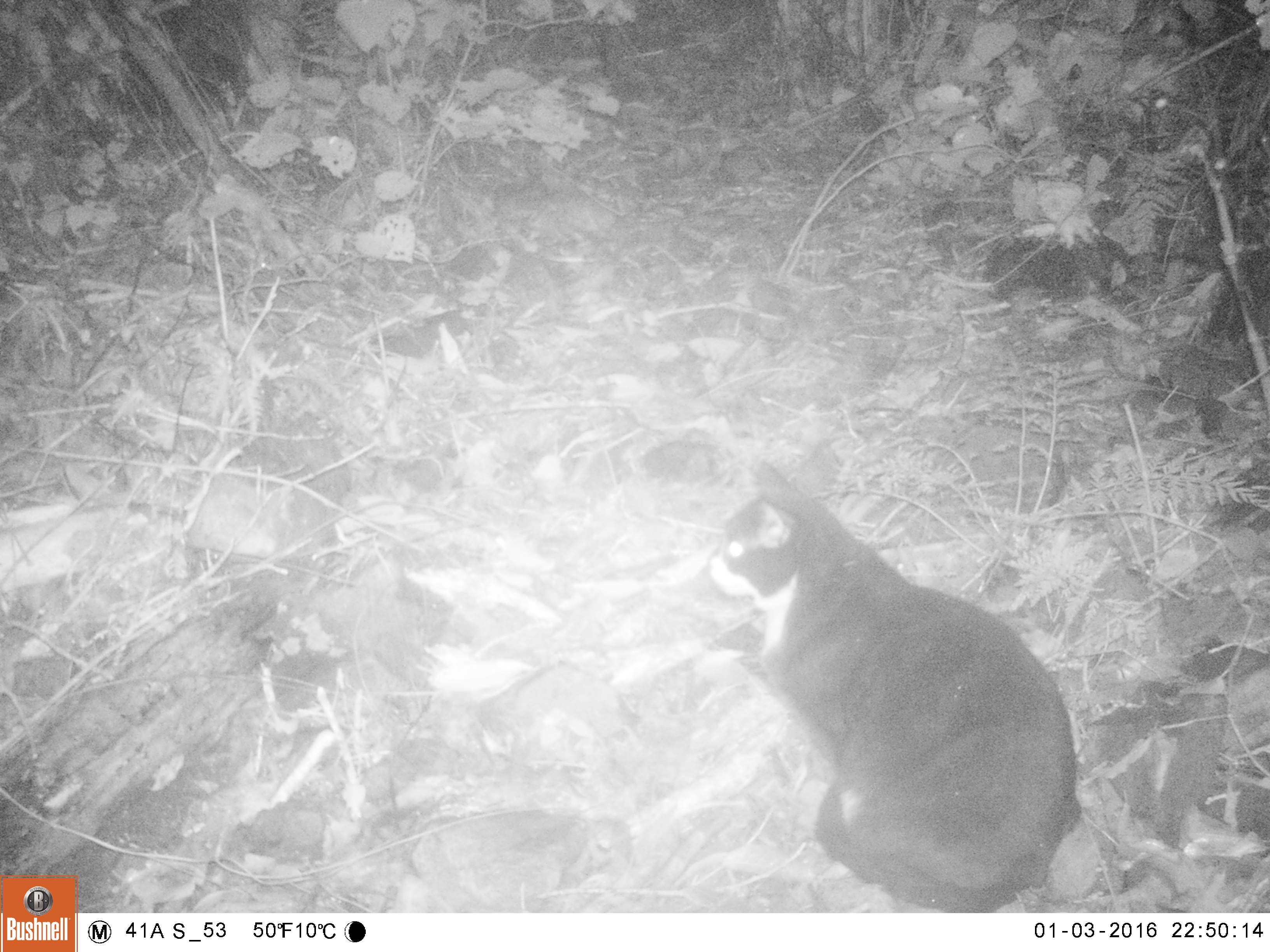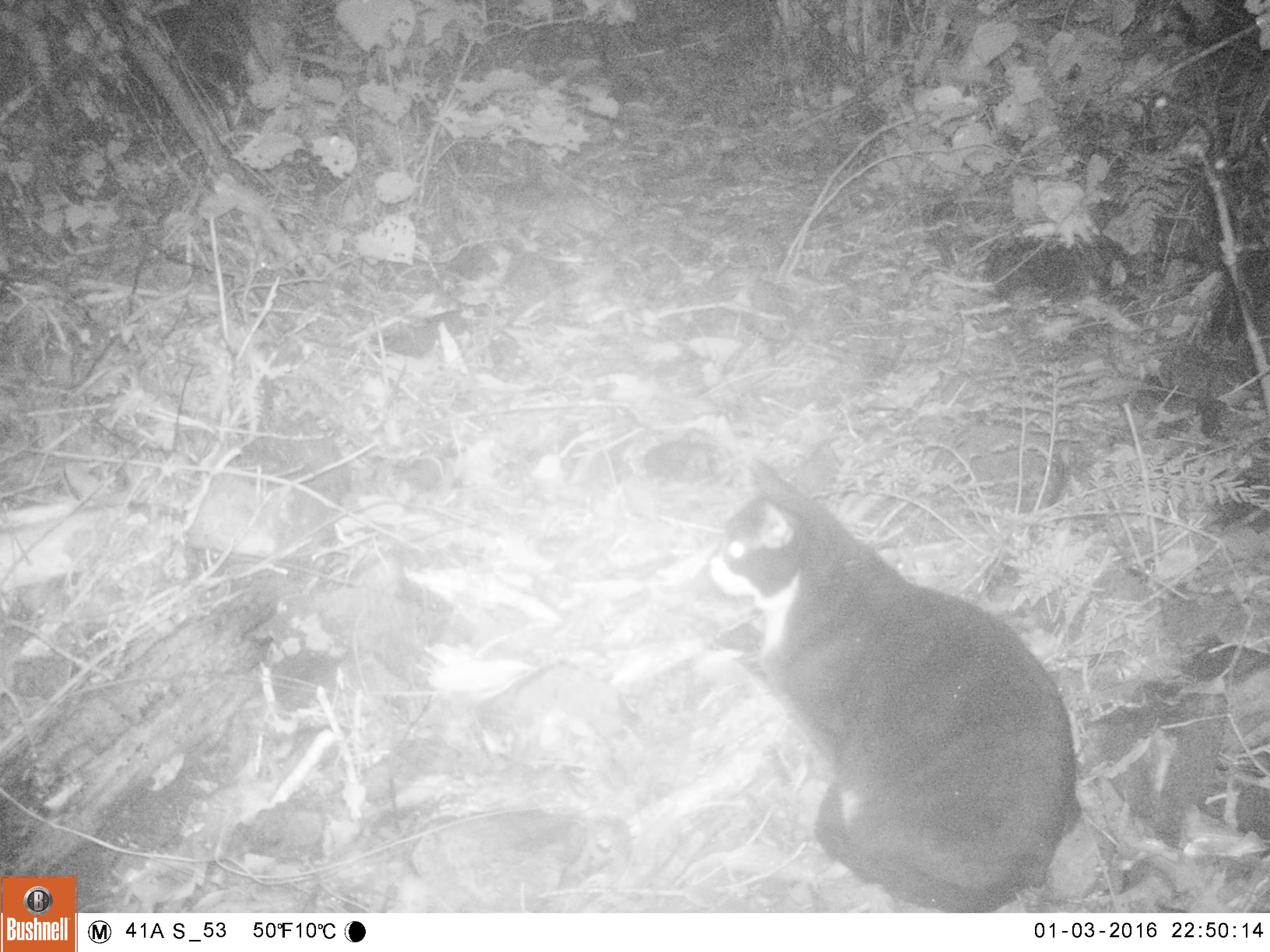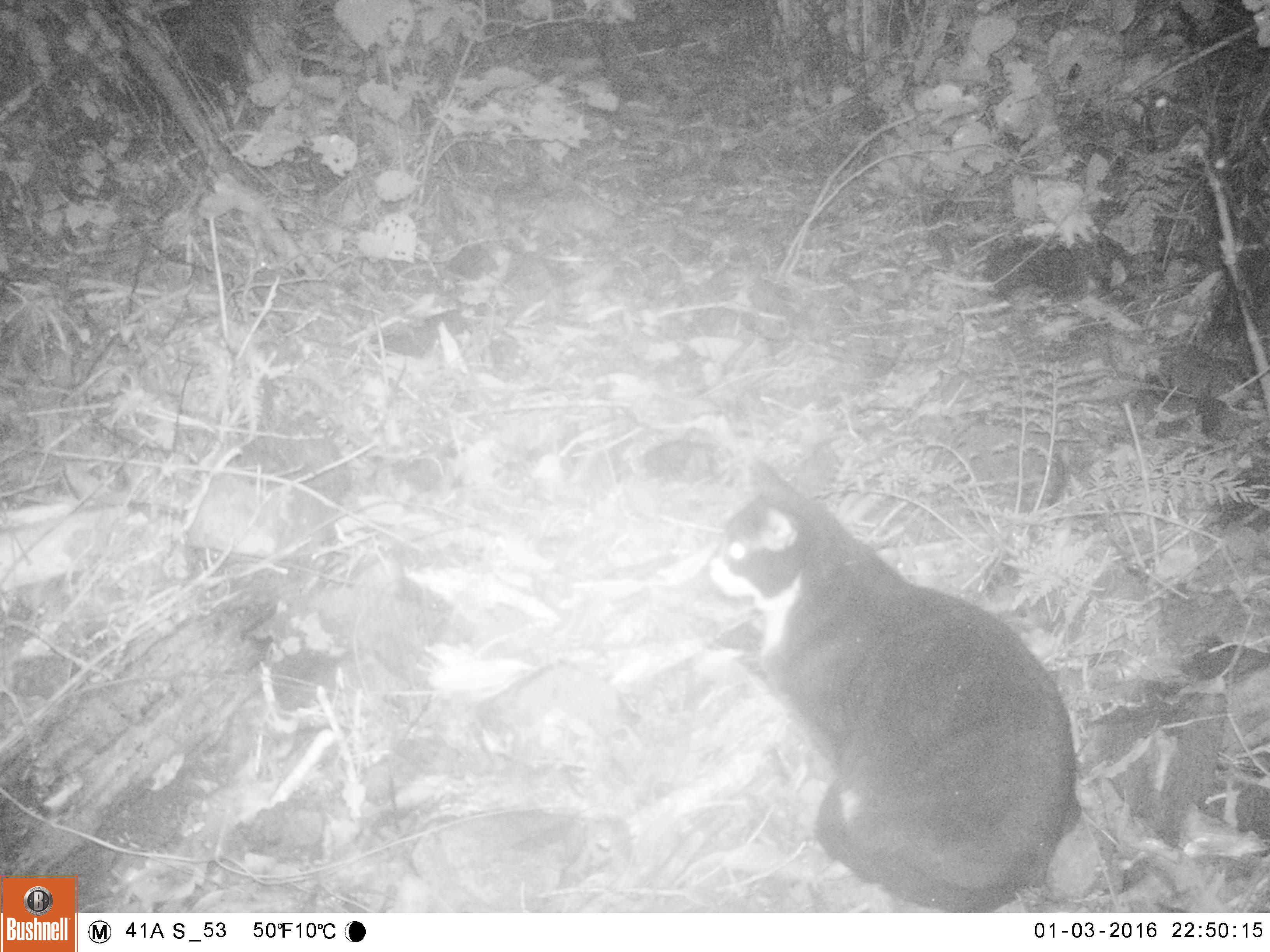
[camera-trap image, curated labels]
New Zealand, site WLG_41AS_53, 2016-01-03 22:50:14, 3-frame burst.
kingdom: Animalia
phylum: Chordata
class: Mammalia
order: Carnivora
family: Felidae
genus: Felis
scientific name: Felis catus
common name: domestic cat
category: cat